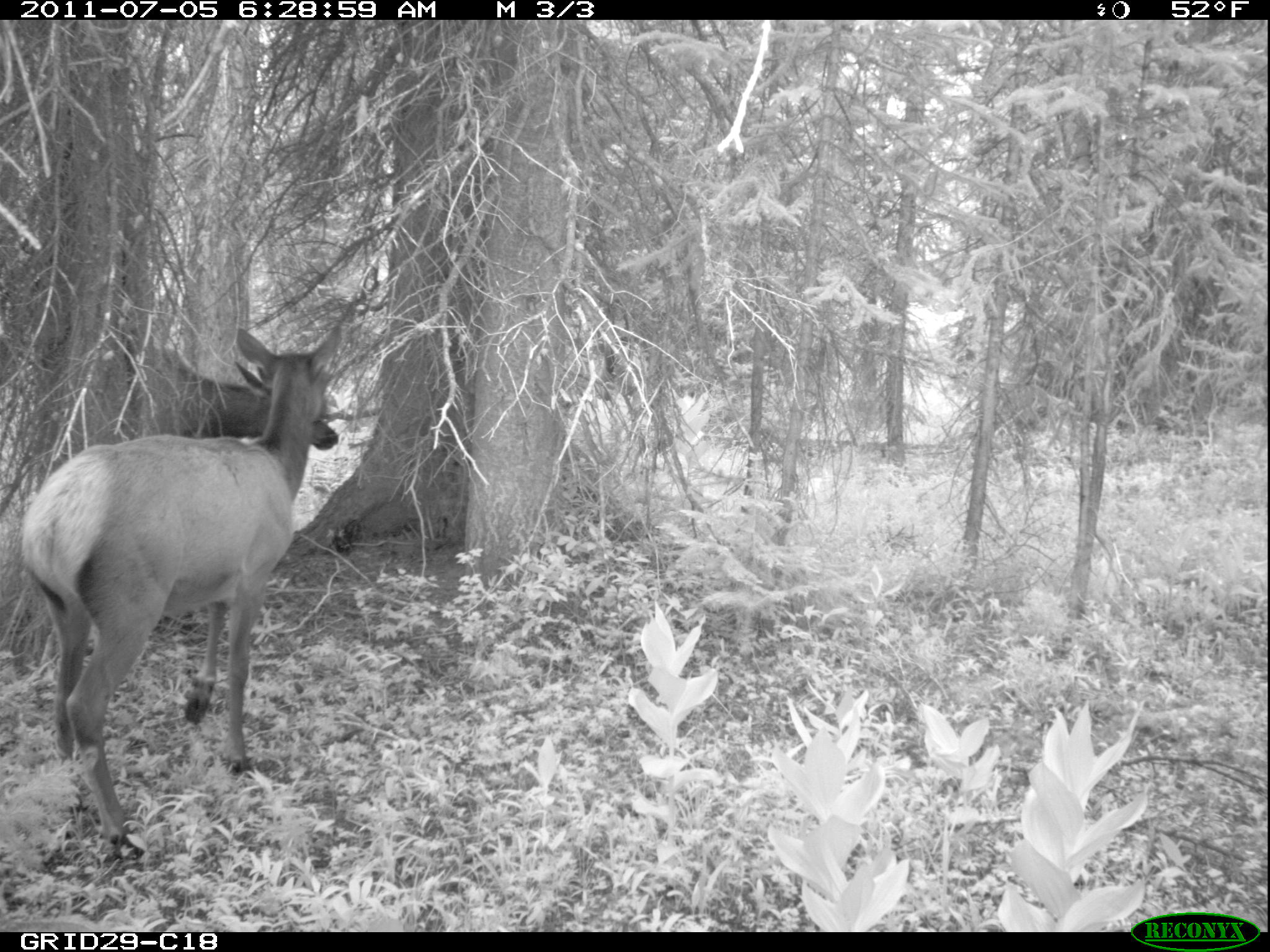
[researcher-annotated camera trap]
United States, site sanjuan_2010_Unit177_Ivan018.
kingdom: Animalia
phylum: Chordata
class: Mammalia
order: Artiodactyla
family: Cervidae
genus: Cervus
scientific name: Cervus elaphus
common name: red deer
Cervus elaphus (red deer).